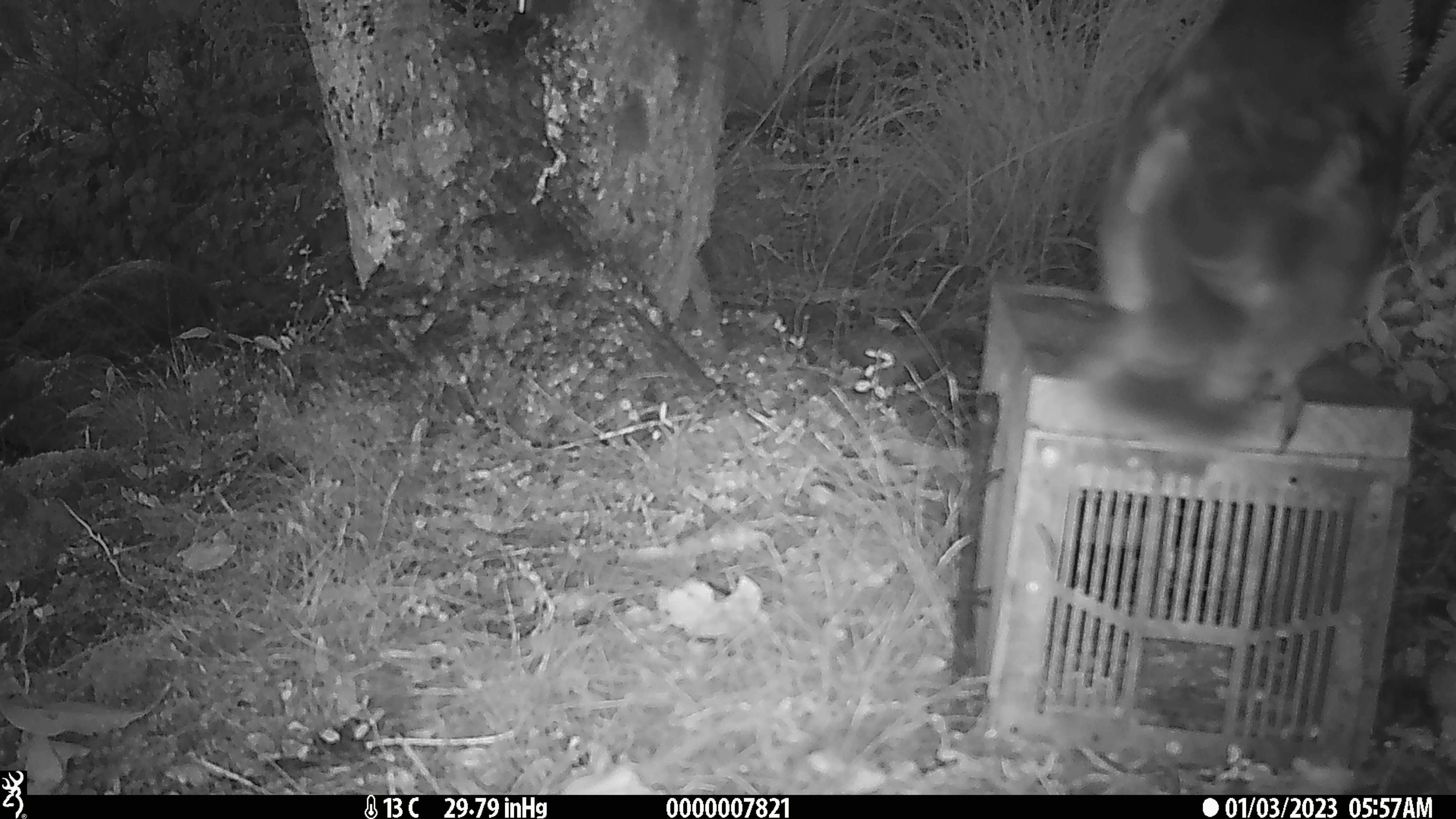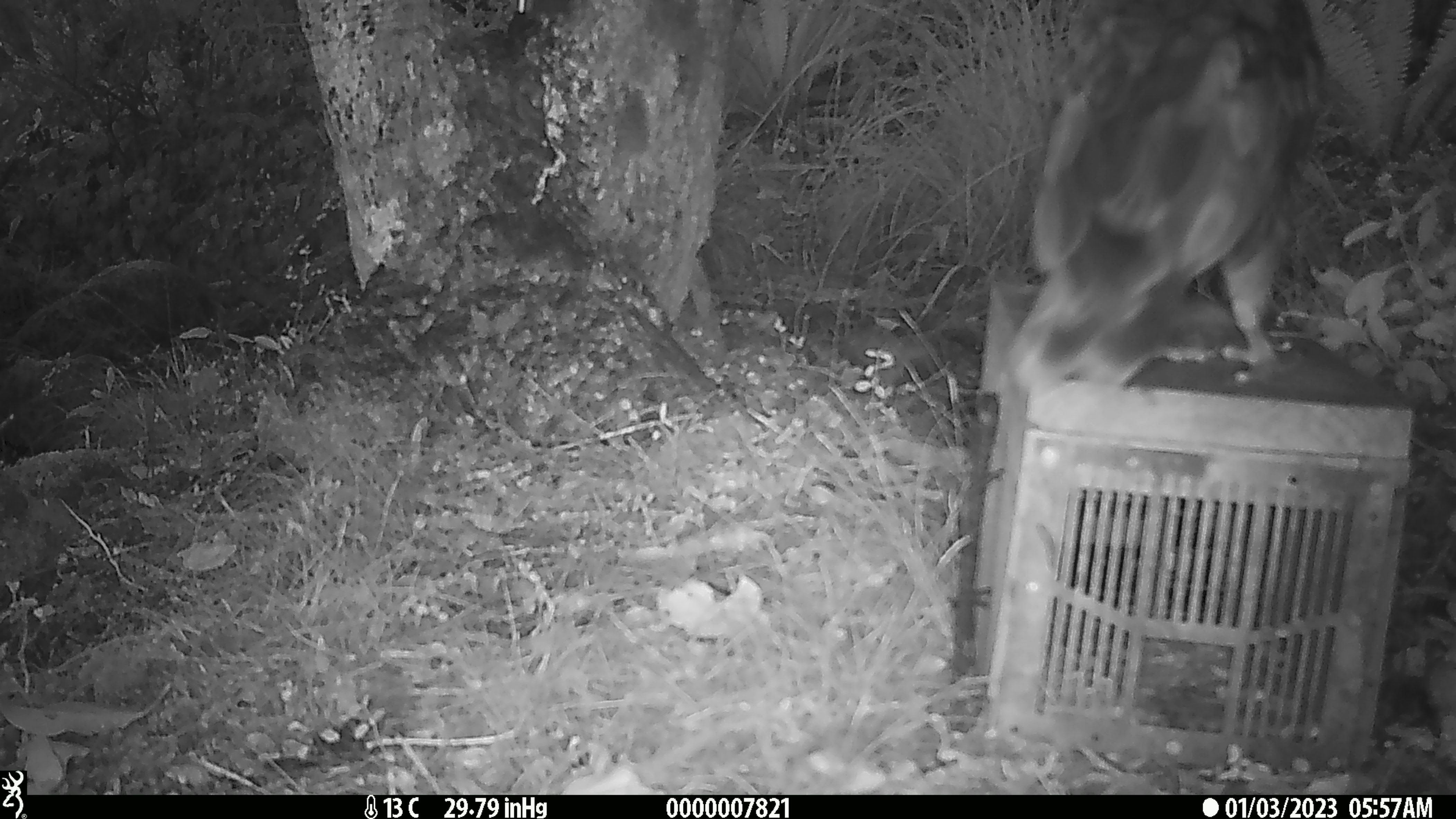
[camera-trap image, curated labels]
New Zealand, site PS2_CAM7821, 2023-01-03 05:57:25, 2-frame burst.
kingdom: Animalia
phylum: Chordata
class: Aves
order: Psittaciformes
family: Strigopidae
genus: Nestor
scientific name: Nestor notabilis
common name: kea